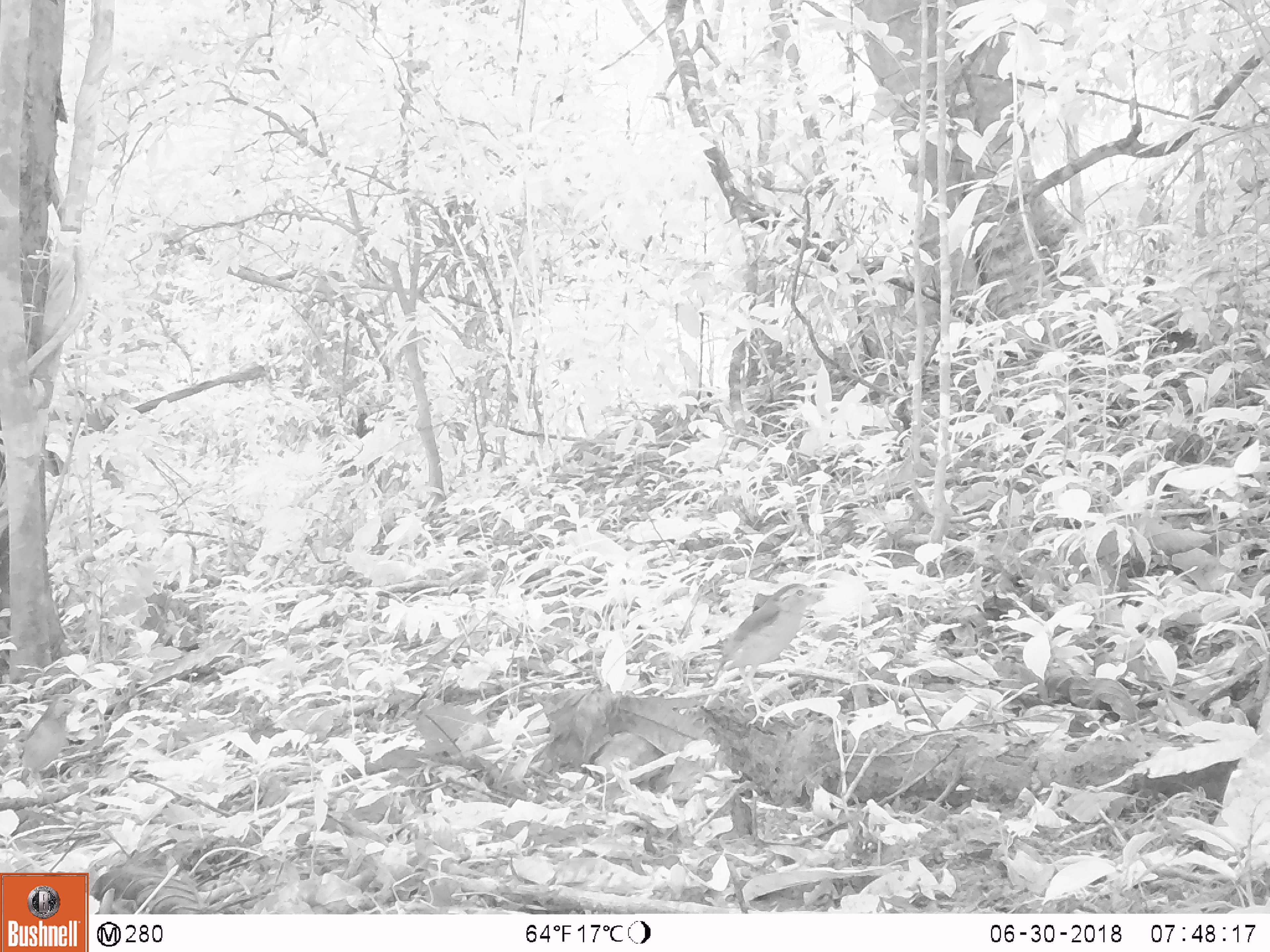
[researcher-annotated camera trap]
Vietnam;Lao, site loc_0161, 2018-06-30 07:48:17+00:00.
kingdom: Animalia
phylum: Chordata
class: Aves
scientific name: Aves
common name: bird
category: unidentified bird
Unidentified bird (bird) (Aves). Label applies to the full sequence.